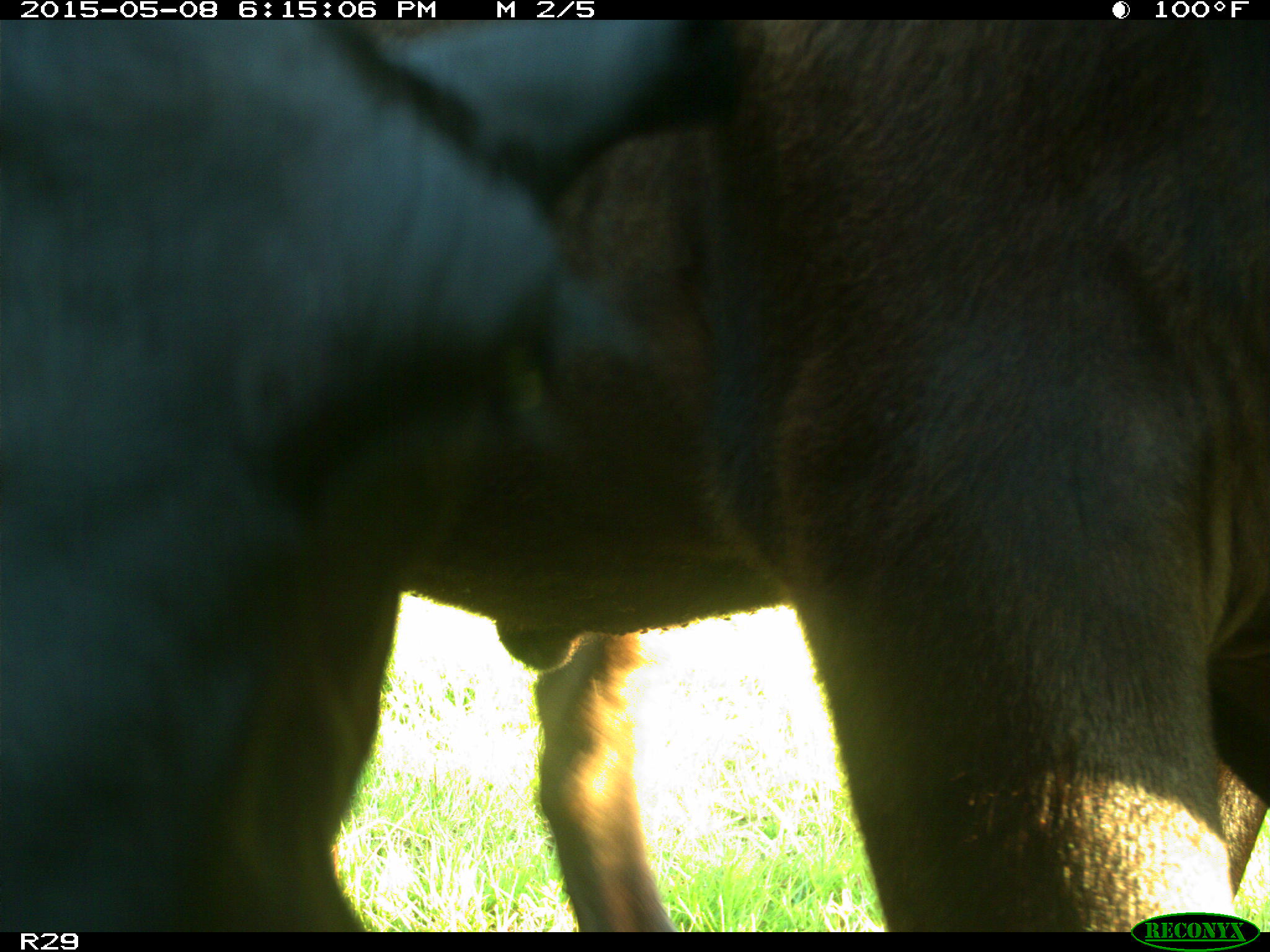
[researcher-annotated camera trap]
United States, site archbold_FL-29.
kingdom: Animalia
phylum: Chordata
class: Mammalia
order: Artiodactyla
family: Bovidae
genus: Bos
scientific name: Bos taurus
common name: domestic cow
Bos taurus (domestic cow).